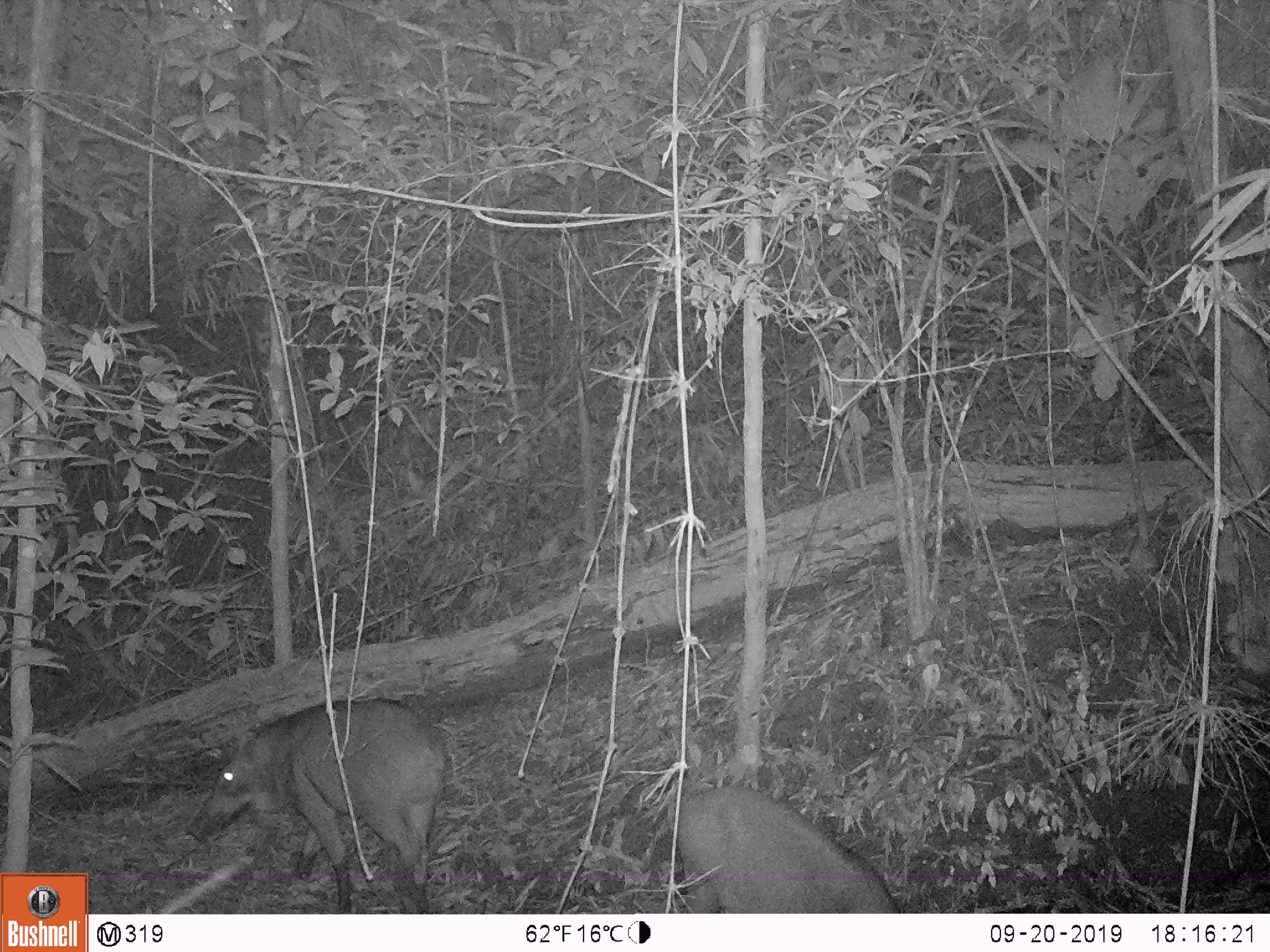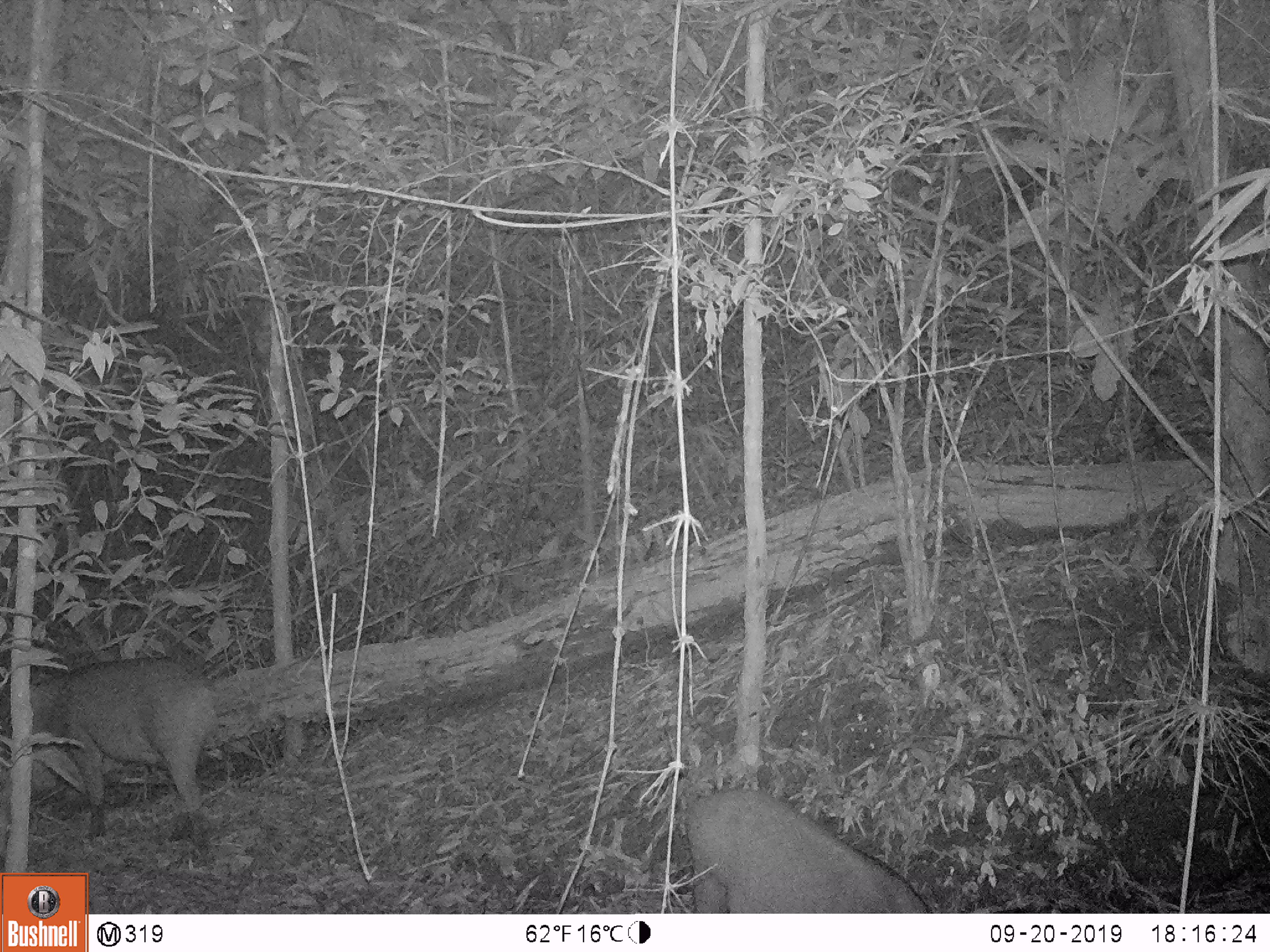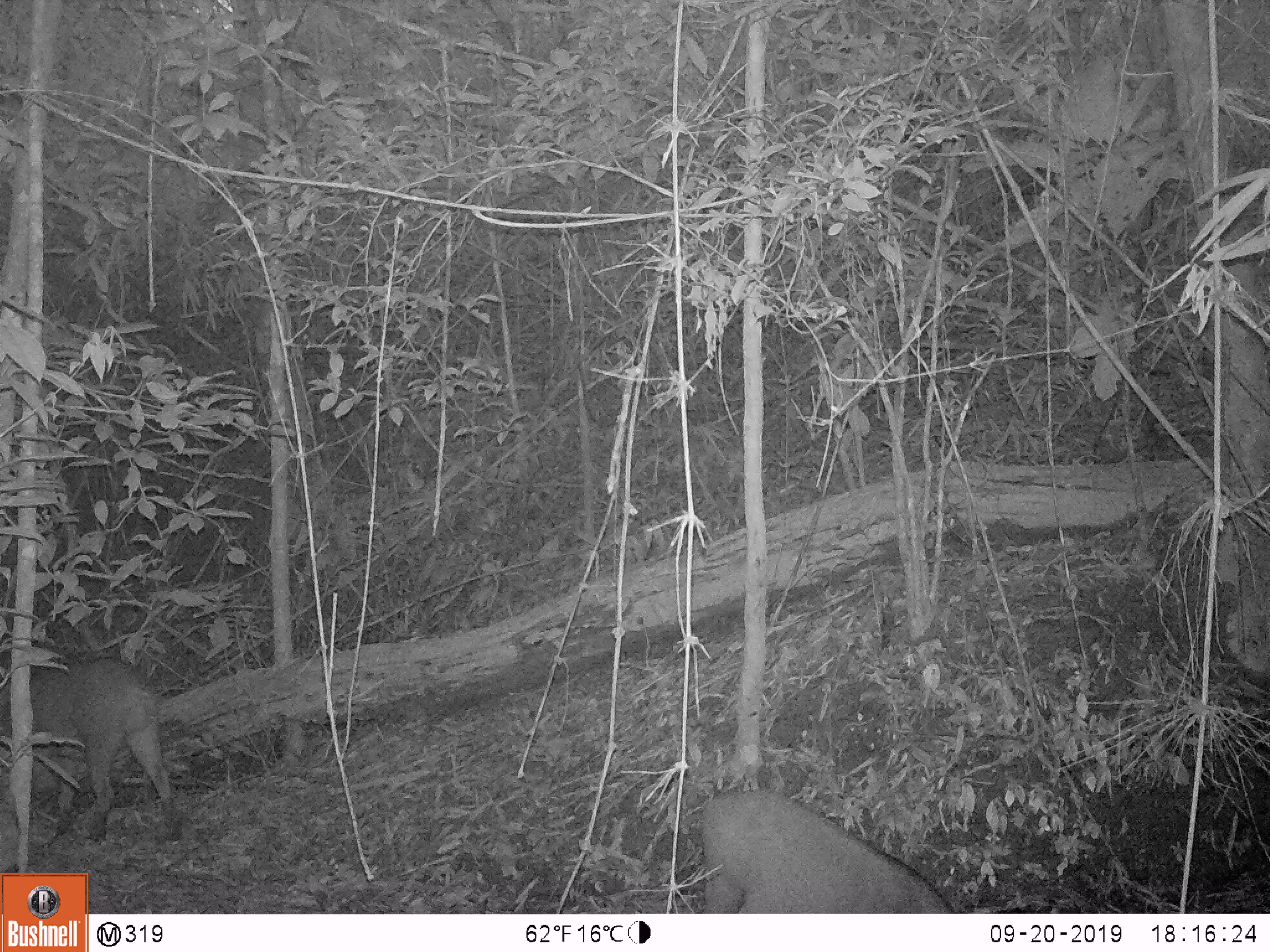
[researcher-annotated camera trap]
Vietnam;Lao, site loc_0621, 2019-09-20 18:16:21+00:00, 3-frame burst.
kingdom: Animalia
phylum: Chordata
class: Mammalia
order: Artiodactyla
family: Suidae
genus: Sus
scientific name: Sus scrofa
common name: eurasian wild pig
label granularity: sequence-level